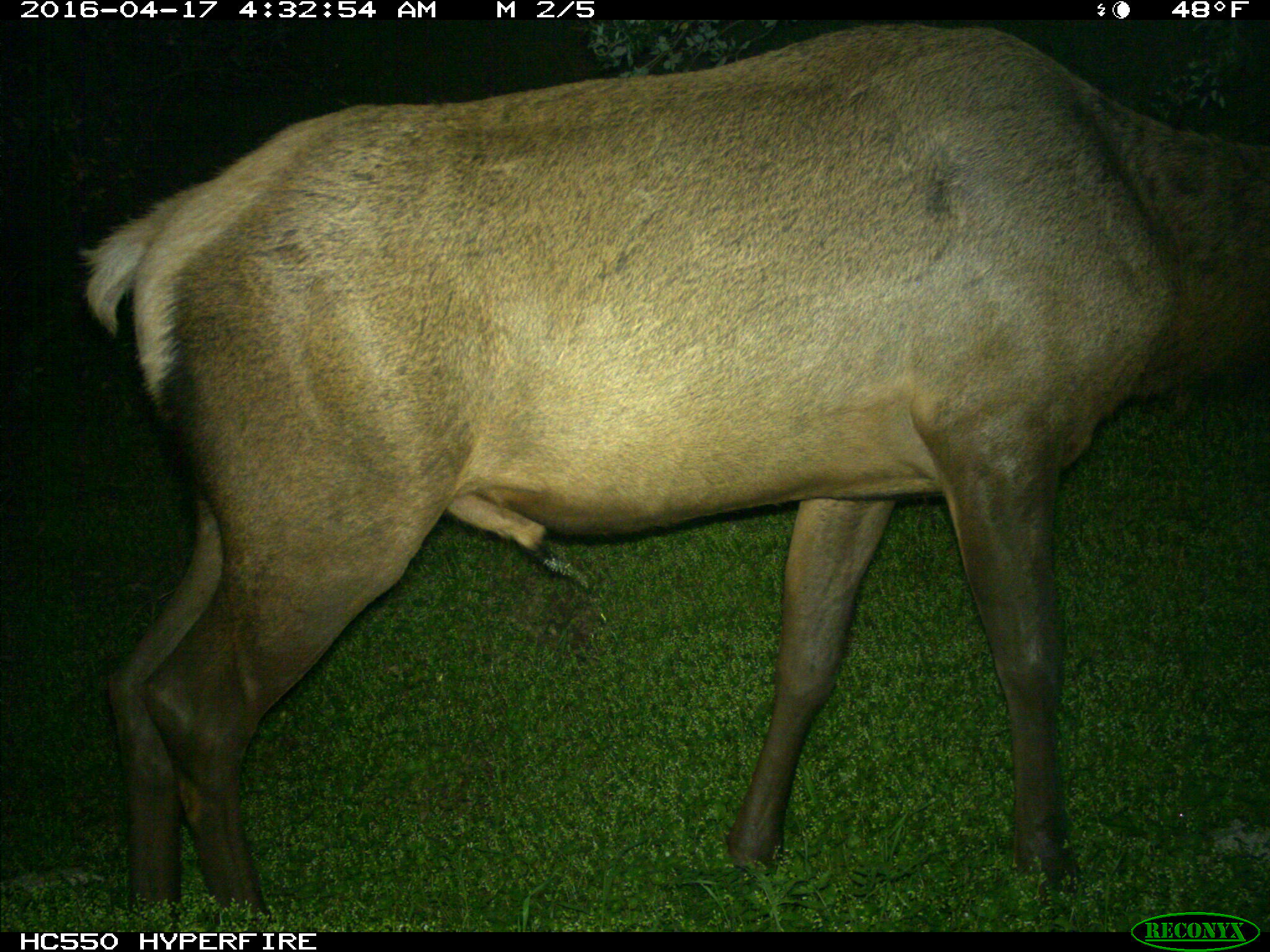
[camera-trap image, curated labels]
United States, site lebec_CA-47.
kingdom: Animalia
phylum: Chordata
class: Mammalia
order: Artiodactyla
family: Cervidae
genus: Cervus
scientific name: Cervus canadensis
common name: elk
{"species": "Cervus canadensis (elk)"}